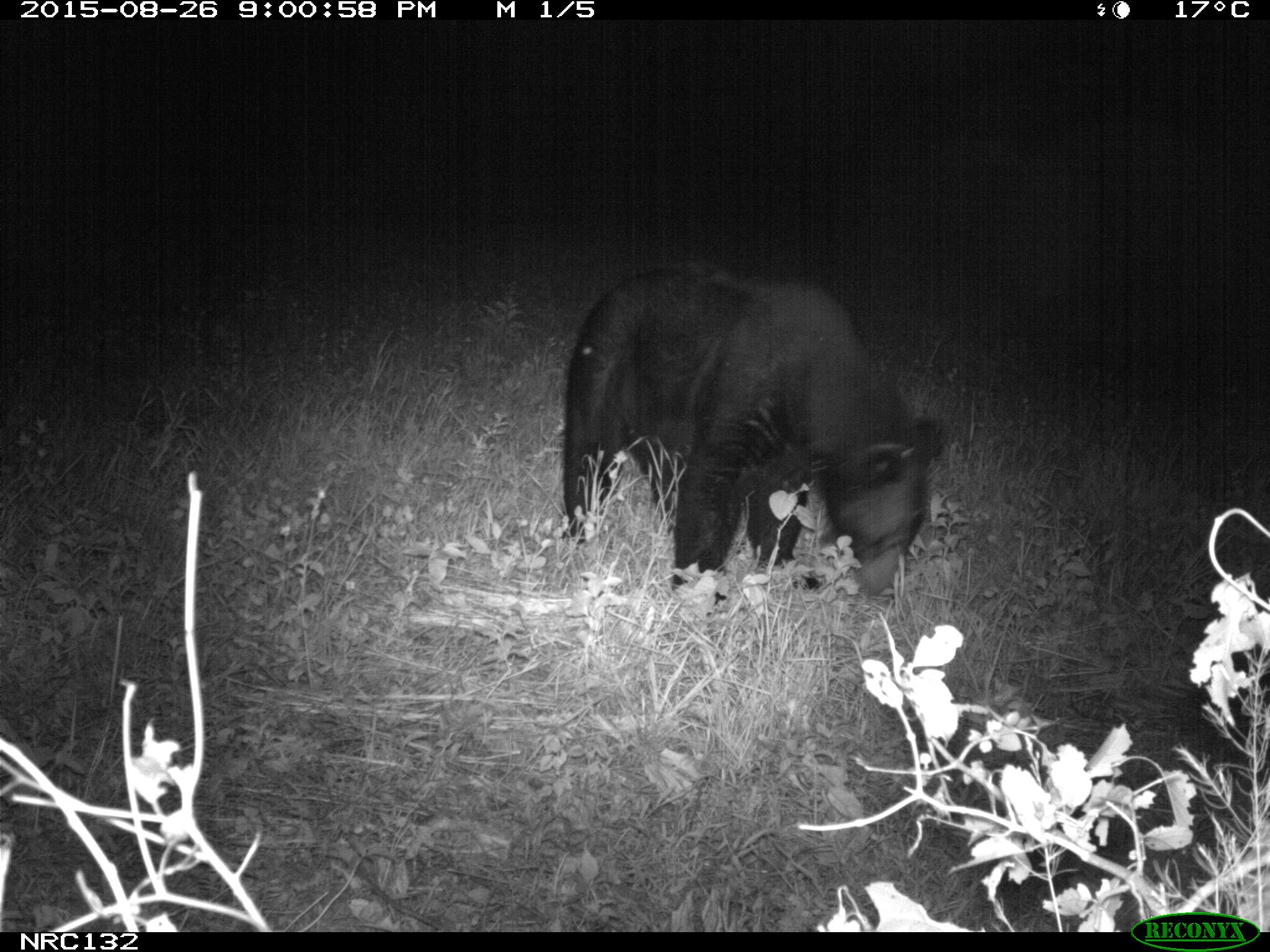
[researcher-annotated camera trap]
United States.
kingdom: Animalia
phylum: Chordata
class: Mammalia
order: Carnivora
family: Ursidae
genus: Ursus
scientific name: Ursus americanus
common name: american black bear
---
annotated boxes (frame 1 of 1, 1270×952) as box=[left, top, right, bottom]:
American Black Bear: box=[571, 277, 934, 596]